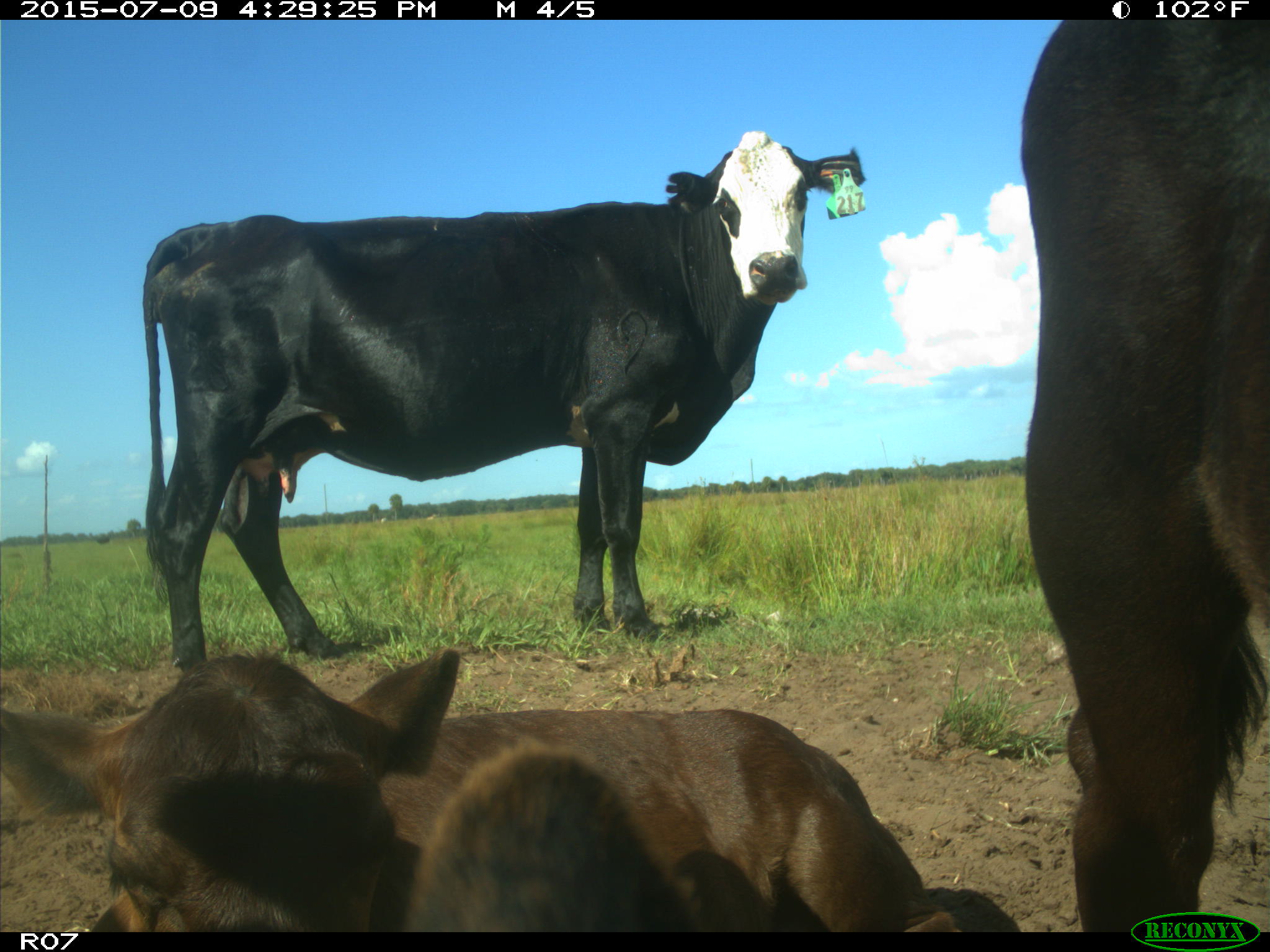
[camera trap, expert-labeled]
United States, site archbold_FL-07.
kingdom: Animalia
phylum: Chordata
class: Mammalia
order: Artiodactyla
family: Bovidae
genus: Bos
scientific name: Bos taurus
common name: domestic cow